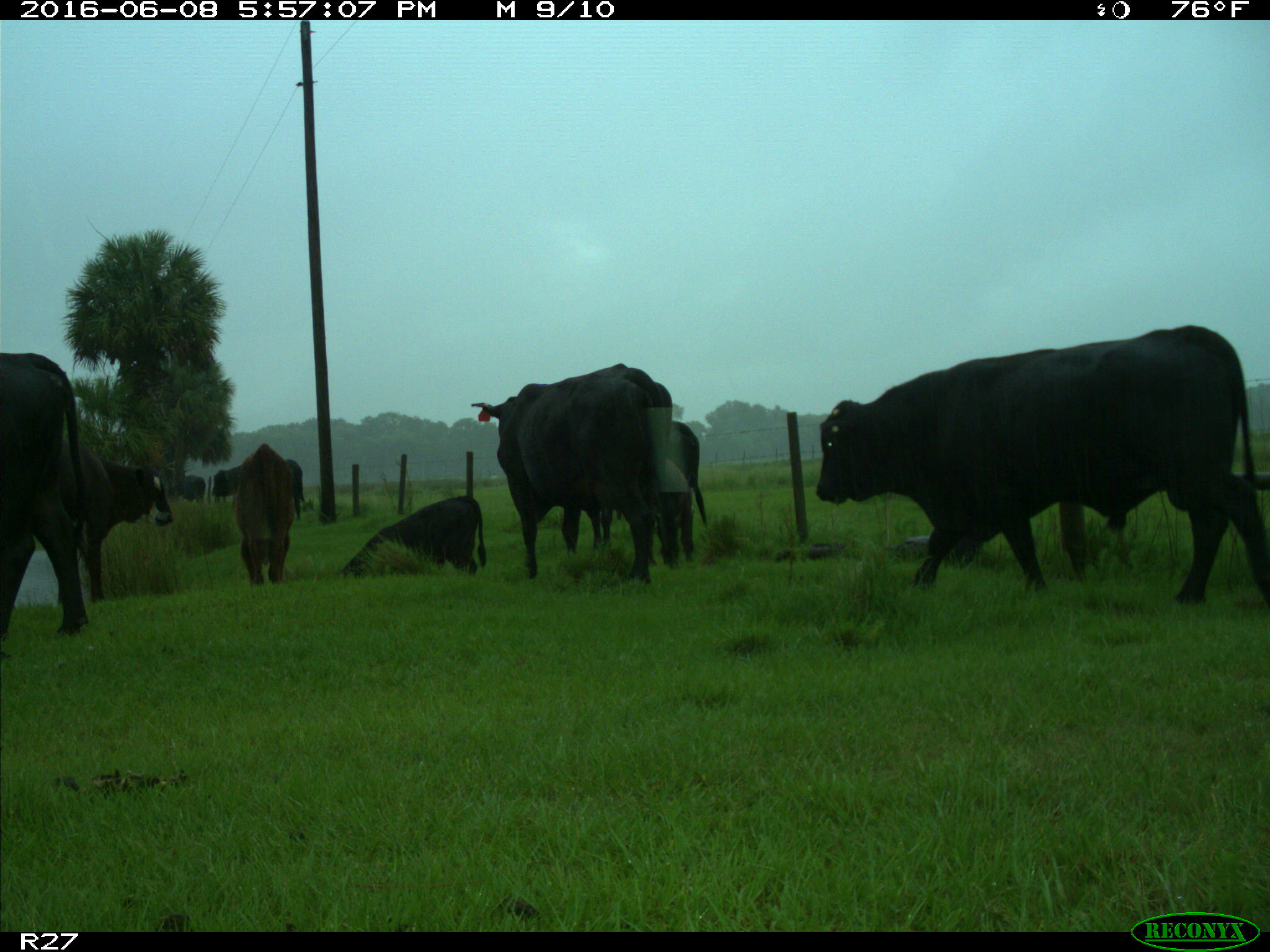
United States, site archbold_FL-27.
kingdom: Animalia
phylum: Chordata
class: Mammalia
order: Artiodactyla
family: Bovidae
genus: Bos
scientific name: Bos taurus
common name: domestic cow